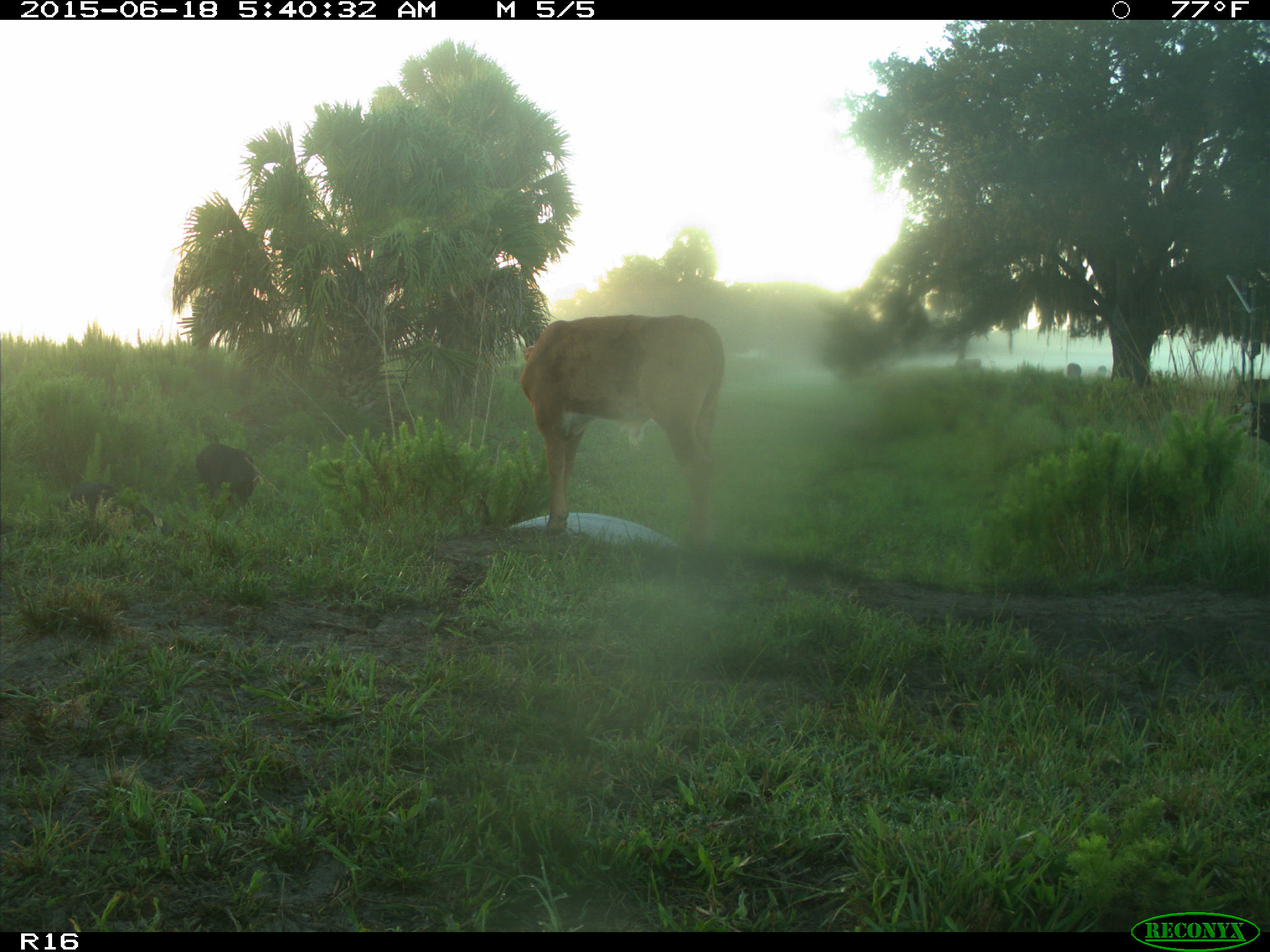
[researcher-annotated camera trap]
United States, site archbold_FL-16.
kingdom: Animalia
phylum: Chordata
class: Mammalia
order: Artiodactyla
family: Suidae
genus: Sus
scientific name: Sus scrofa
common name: wild boar